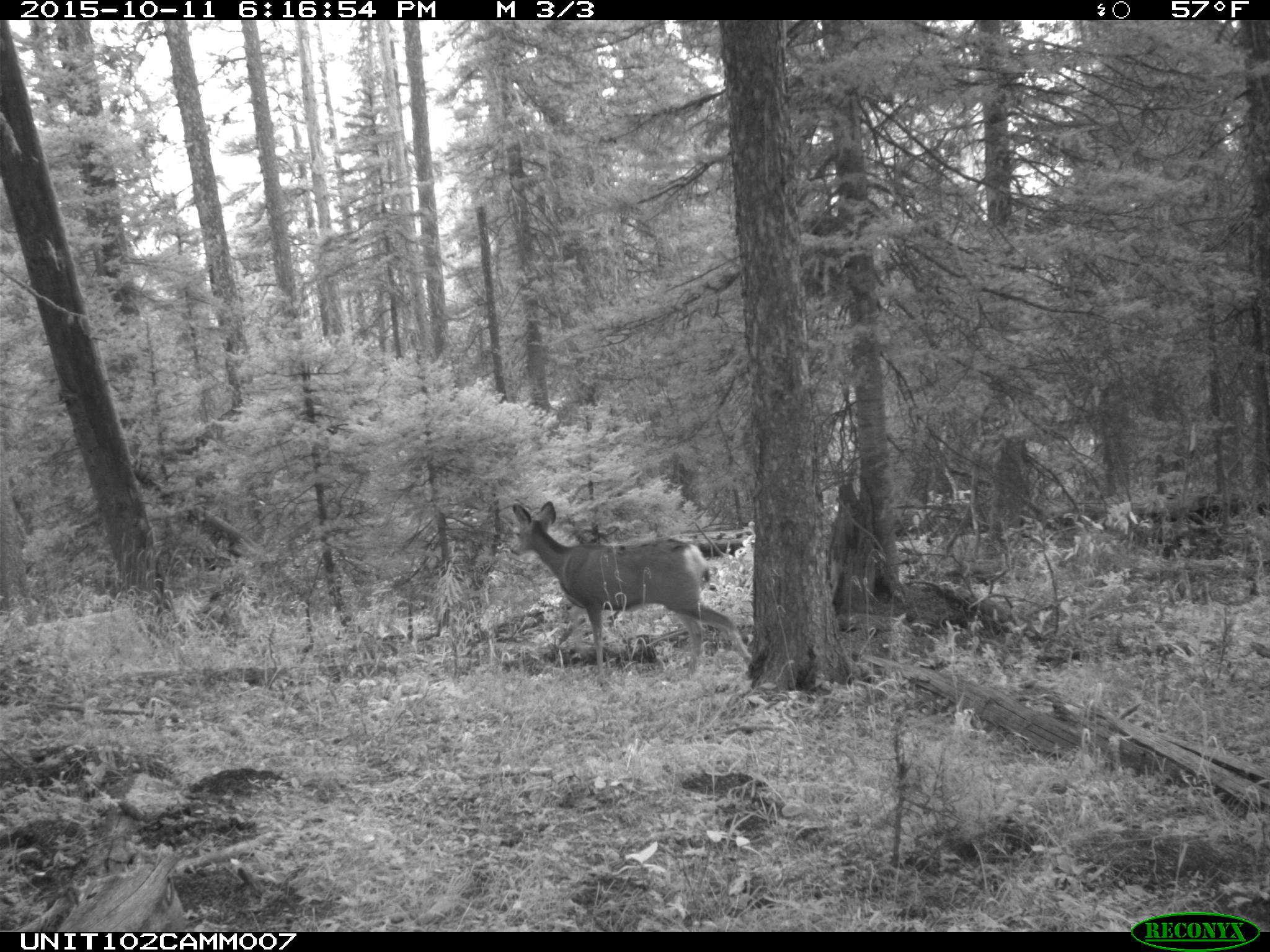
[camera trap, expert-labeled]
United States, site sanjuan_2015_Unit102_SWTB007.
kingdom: Animalia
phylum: Chordata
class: Mammalia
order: Artiodactyla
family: Cervidae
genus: Odocoileus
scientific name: Odocoileus hemionus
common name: mule deer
Odocoileus hemionus (mule deer).